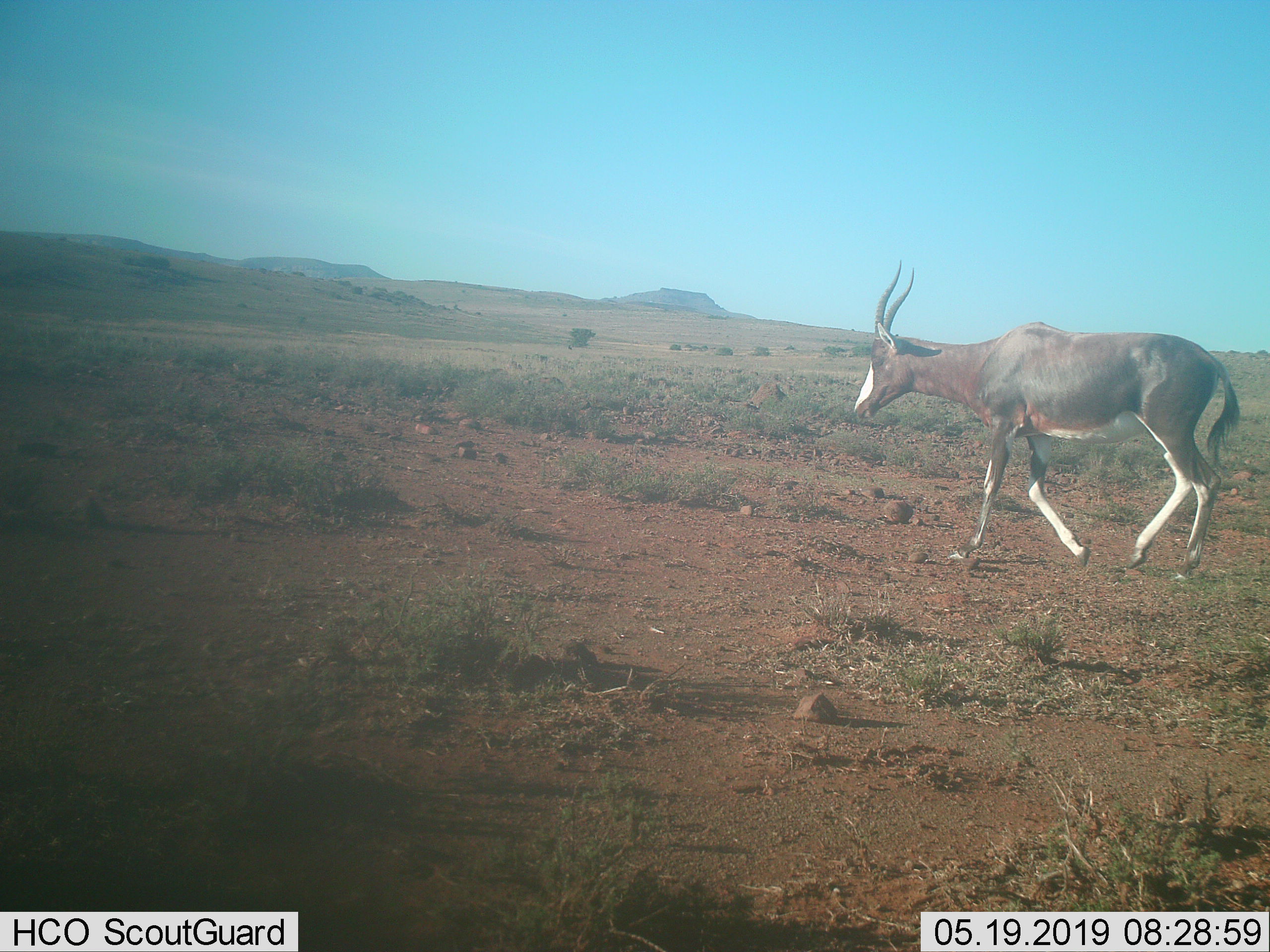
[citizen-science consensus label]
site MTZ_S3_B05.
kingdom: Animalia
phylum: Chordata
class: Mammalia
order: Artiodactyla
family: Bovidae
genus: Damaliscus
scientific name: Damaliscus pygargus phillipsi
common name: blesbok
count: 1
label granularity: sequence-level